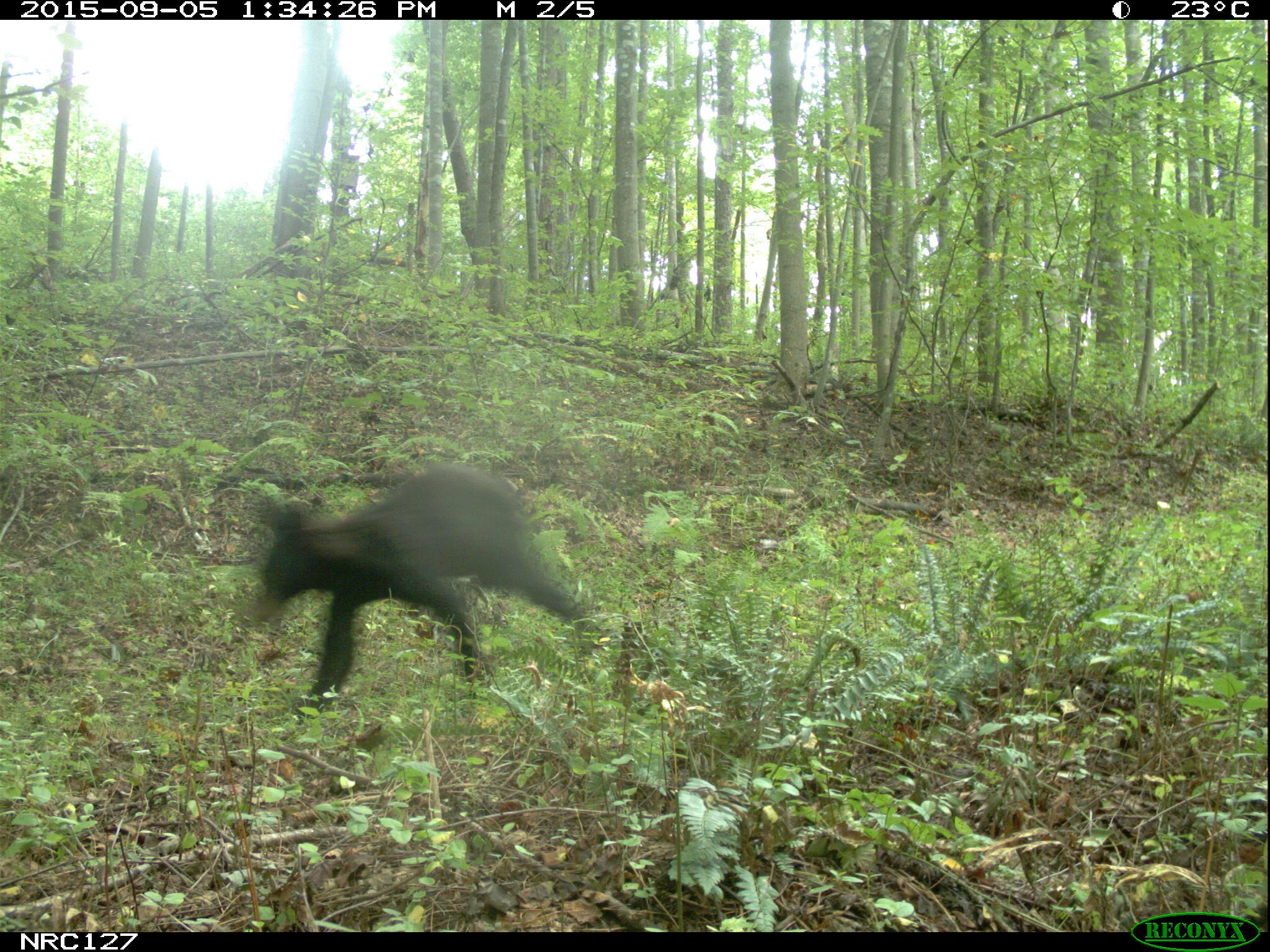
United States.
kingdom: Animalia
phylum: Chordata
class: Mammalia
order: Carnivora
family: Ursidae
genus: Ursus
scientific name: Ursus americanus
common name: american black bear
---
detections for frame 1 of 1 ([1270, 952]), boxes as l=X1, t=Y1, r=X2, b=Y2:
American Black Bear: l=241, t=463, r=589, b=695